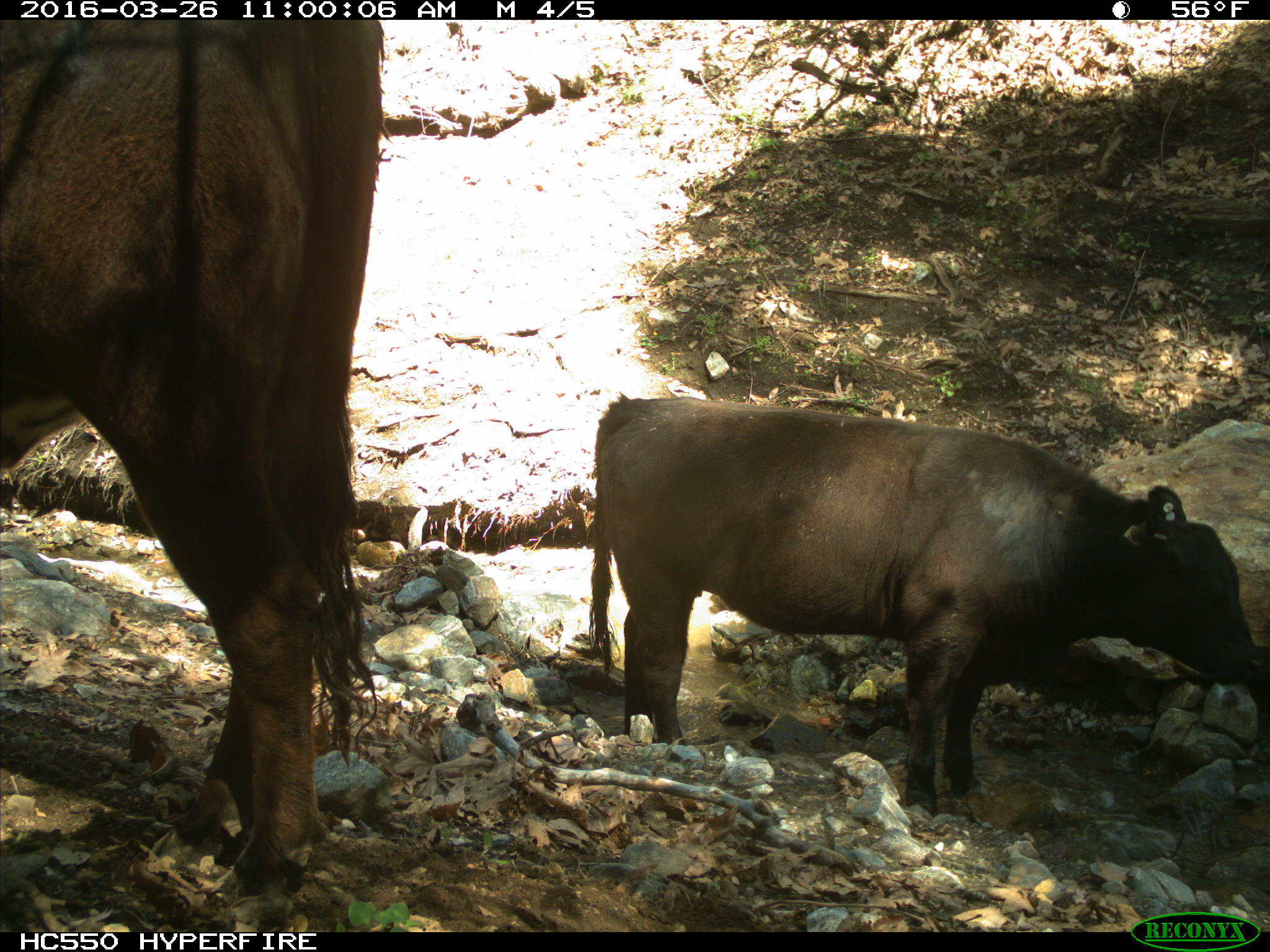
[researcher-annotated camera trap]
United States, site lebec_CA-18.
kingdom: Animalia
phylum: Chordata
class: Mammalia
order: Artiodactyla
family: Bovidae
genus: Bos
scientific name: Bos taurus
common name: domestic cow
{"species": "Bos taurus (domestic cow)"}